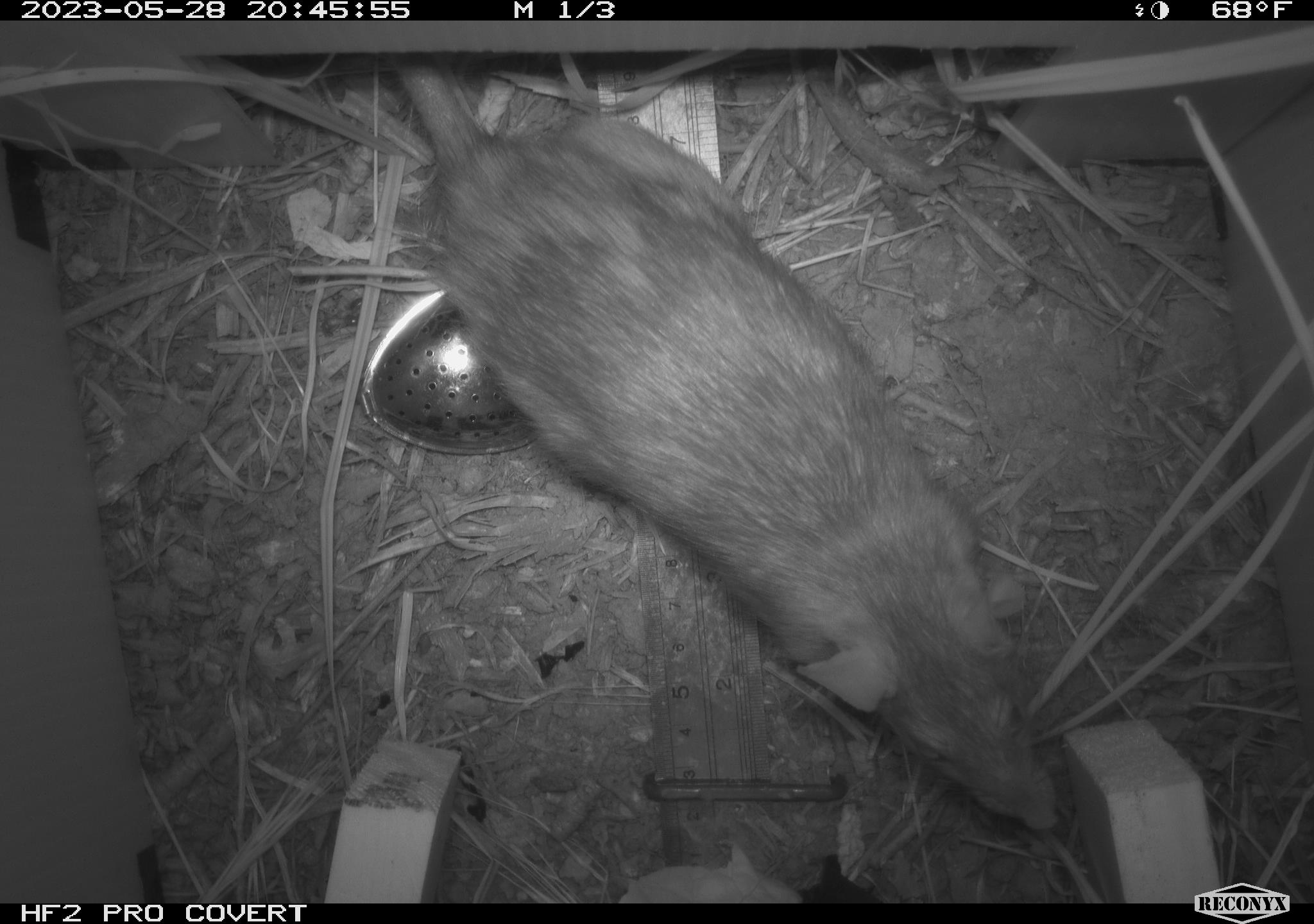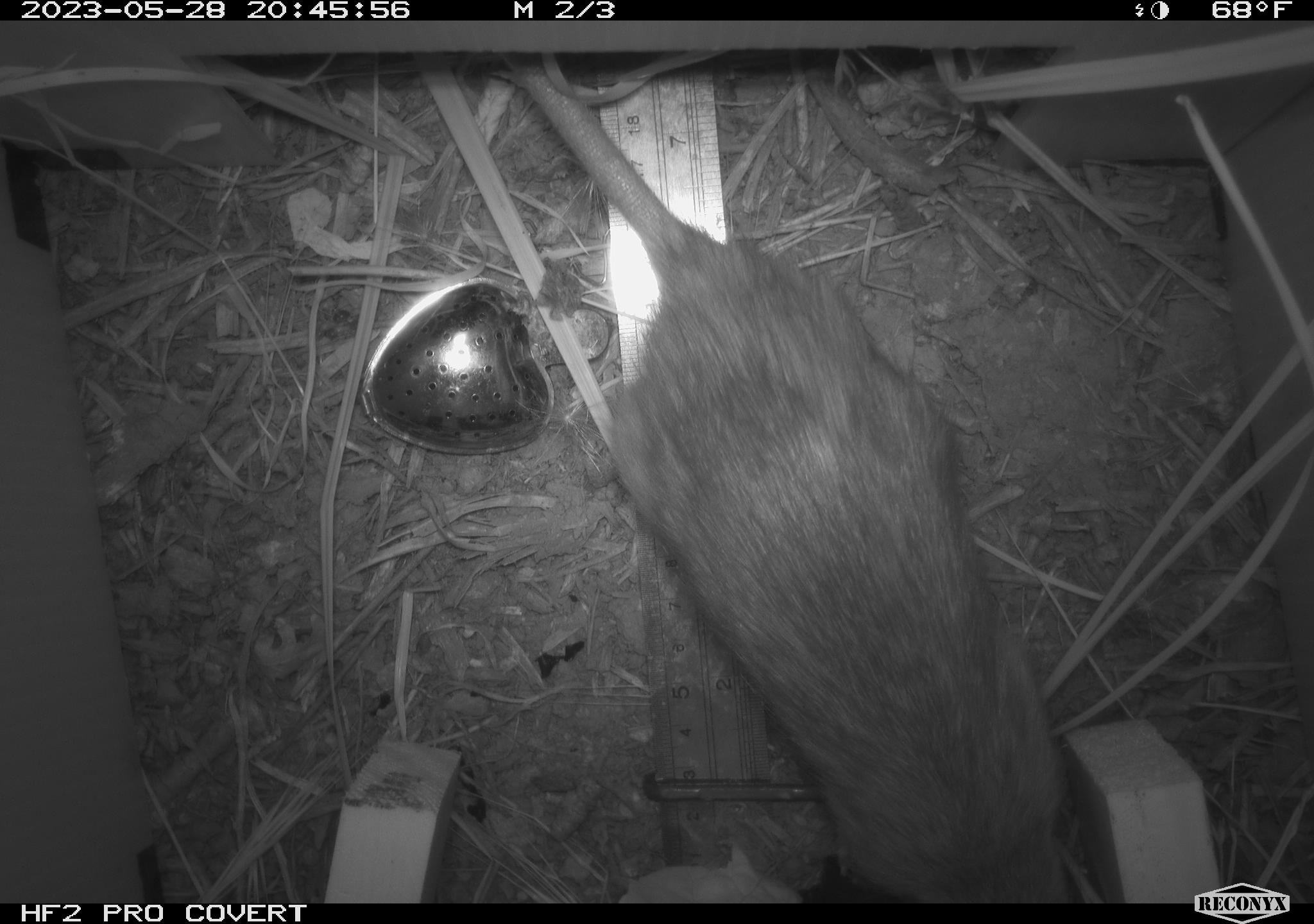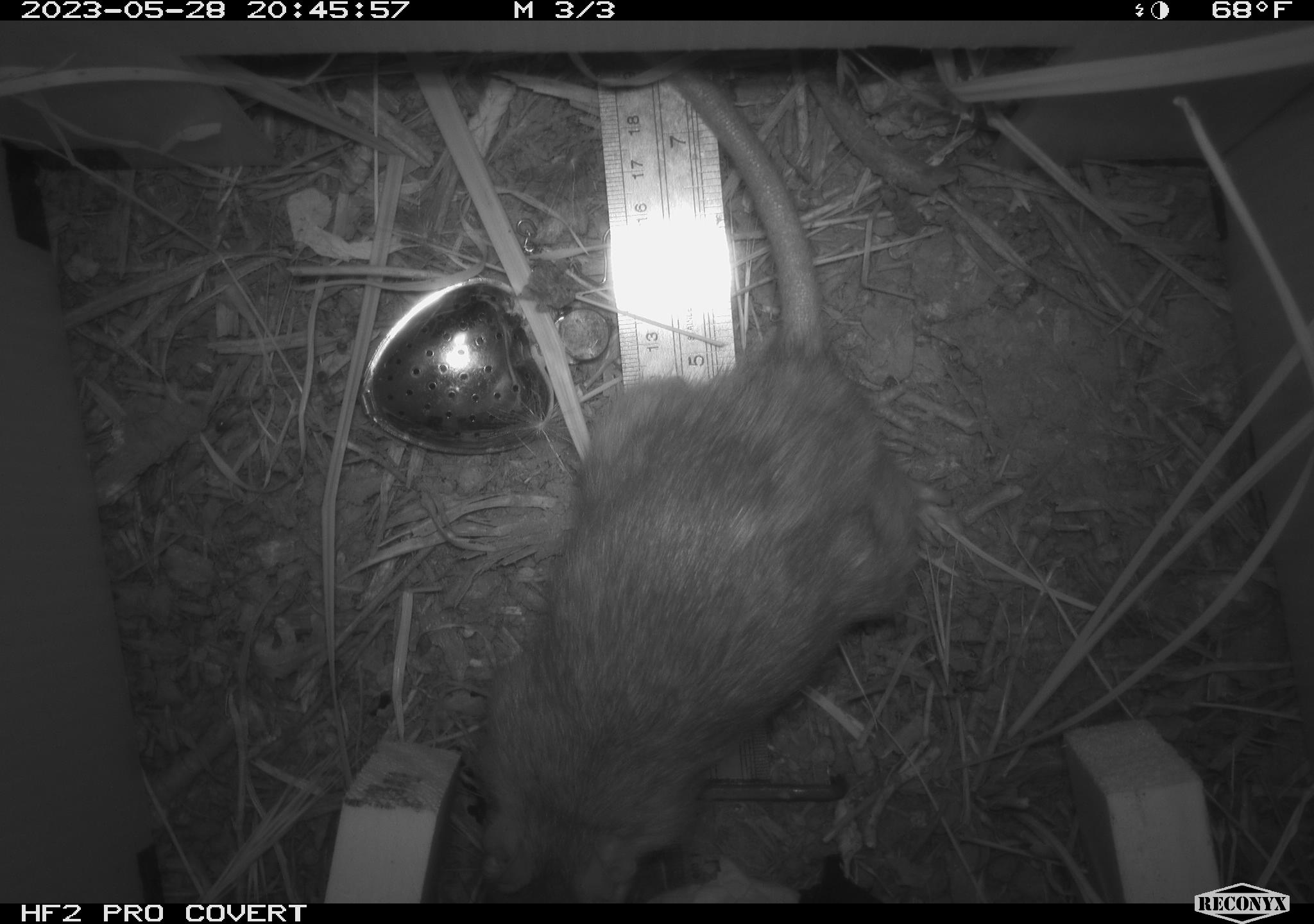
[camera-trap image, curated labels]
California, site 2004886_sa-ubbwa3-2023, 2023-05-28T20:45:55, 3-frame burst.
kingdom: Animalia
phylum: Chordata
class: Mammalia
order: Rodentia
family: Muridae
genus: Rattus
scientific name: Rattus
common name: rat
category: rattus species